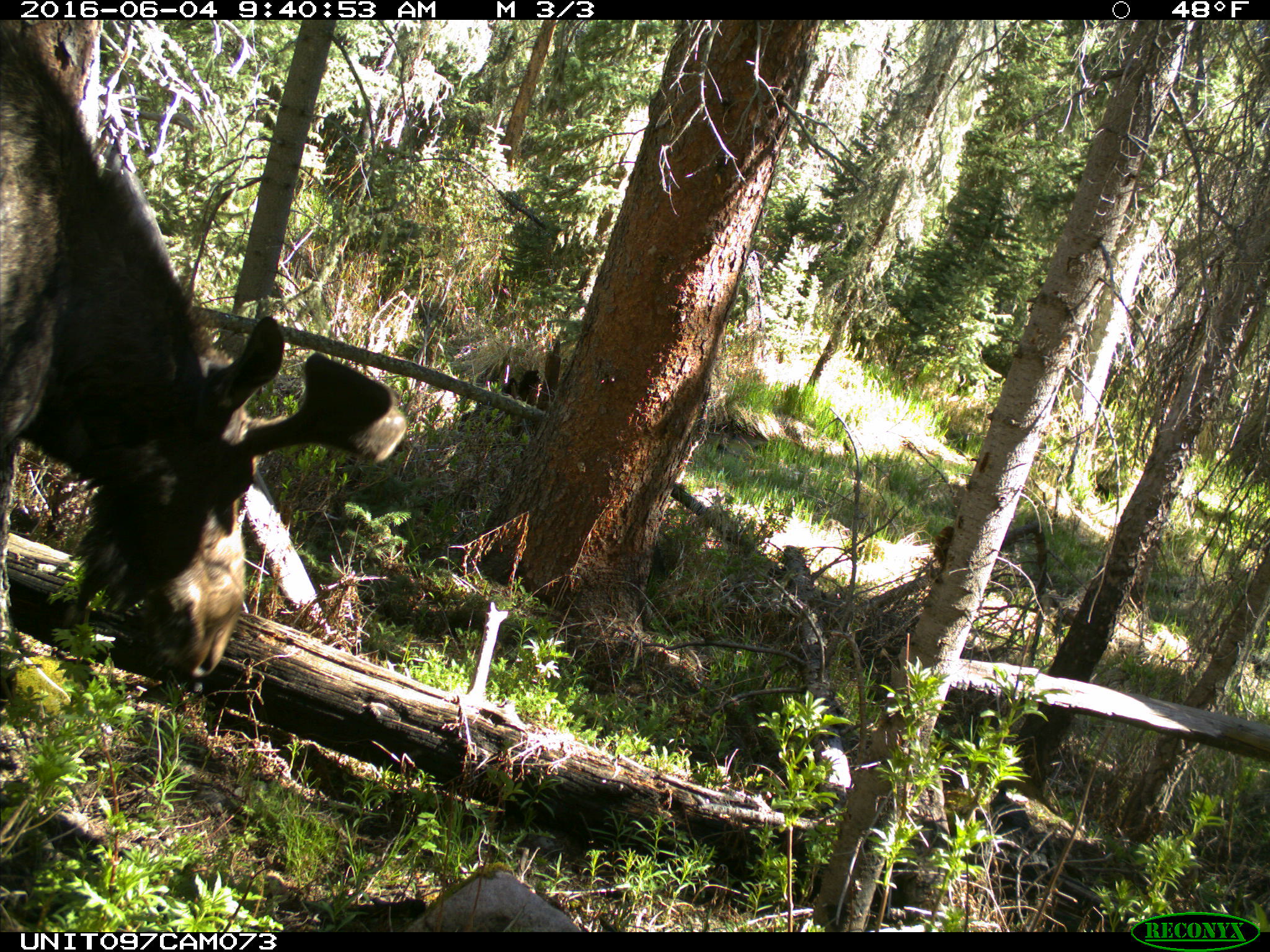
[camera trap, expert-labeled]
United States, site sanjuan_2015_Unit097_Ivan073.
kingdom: Animalia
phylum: Chordata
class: Mammalia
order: Artiodactyla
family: Cervidae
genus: Alces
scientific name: Alces alces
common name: moose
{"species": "Alces alces (moose)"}